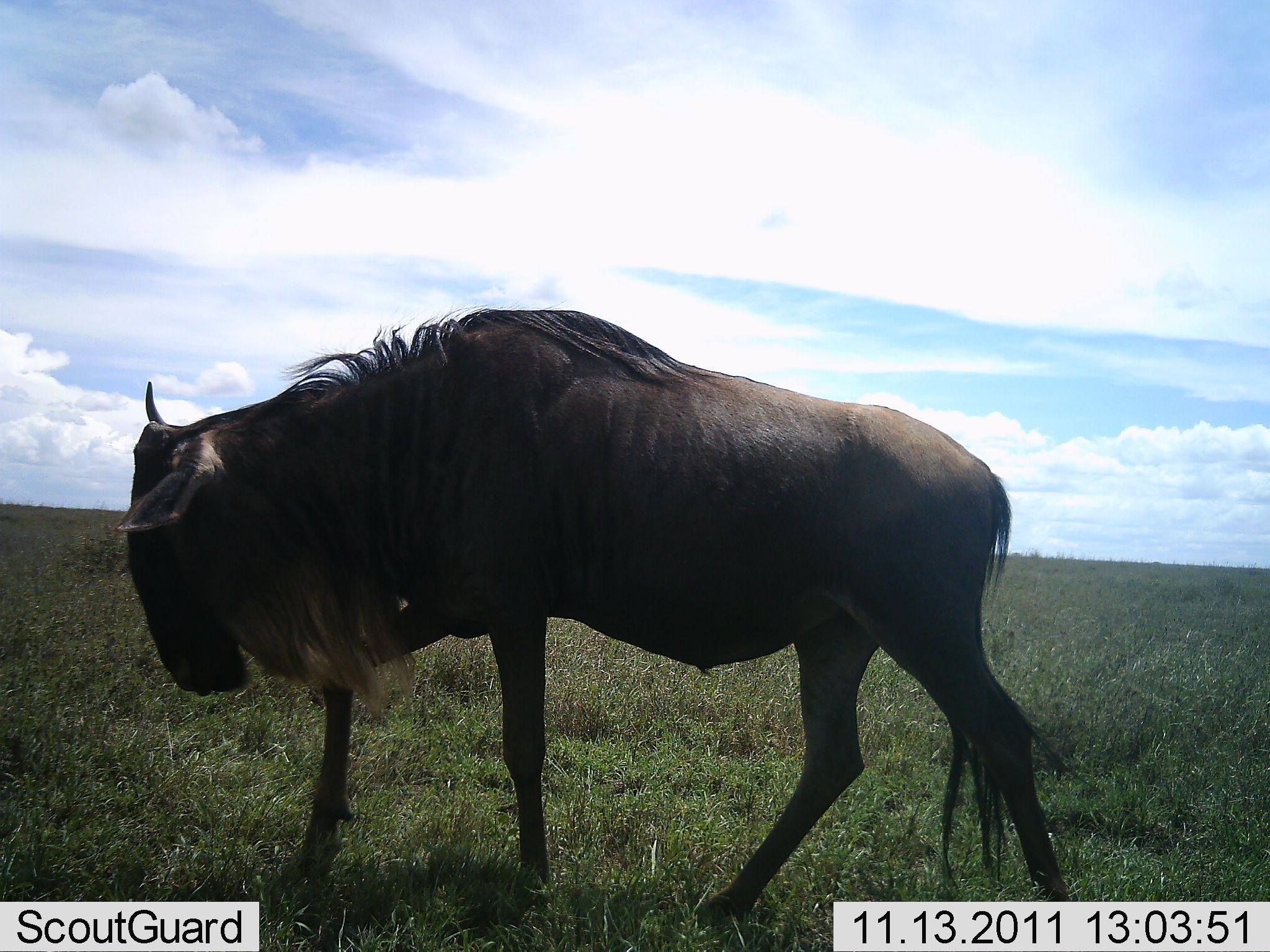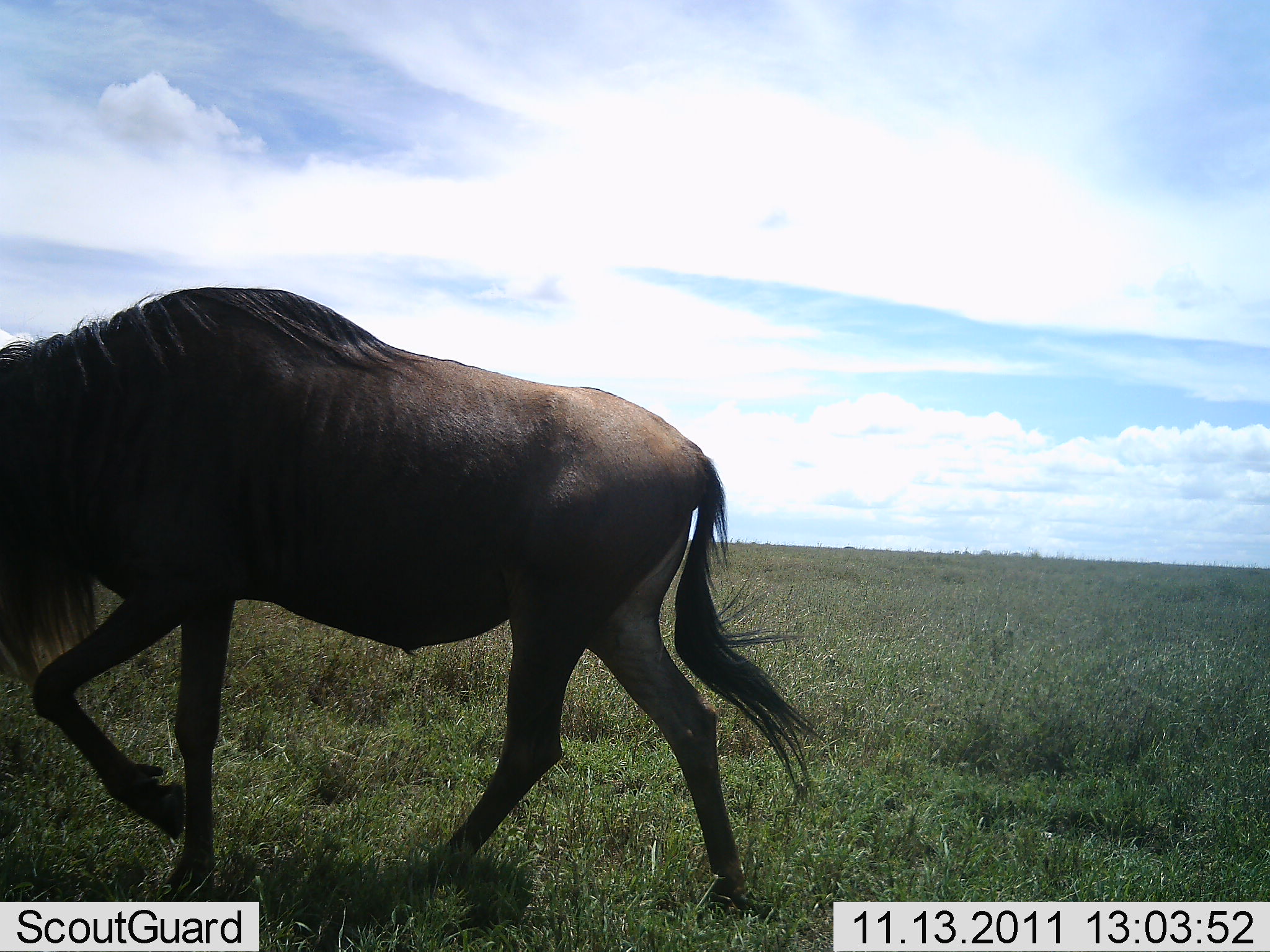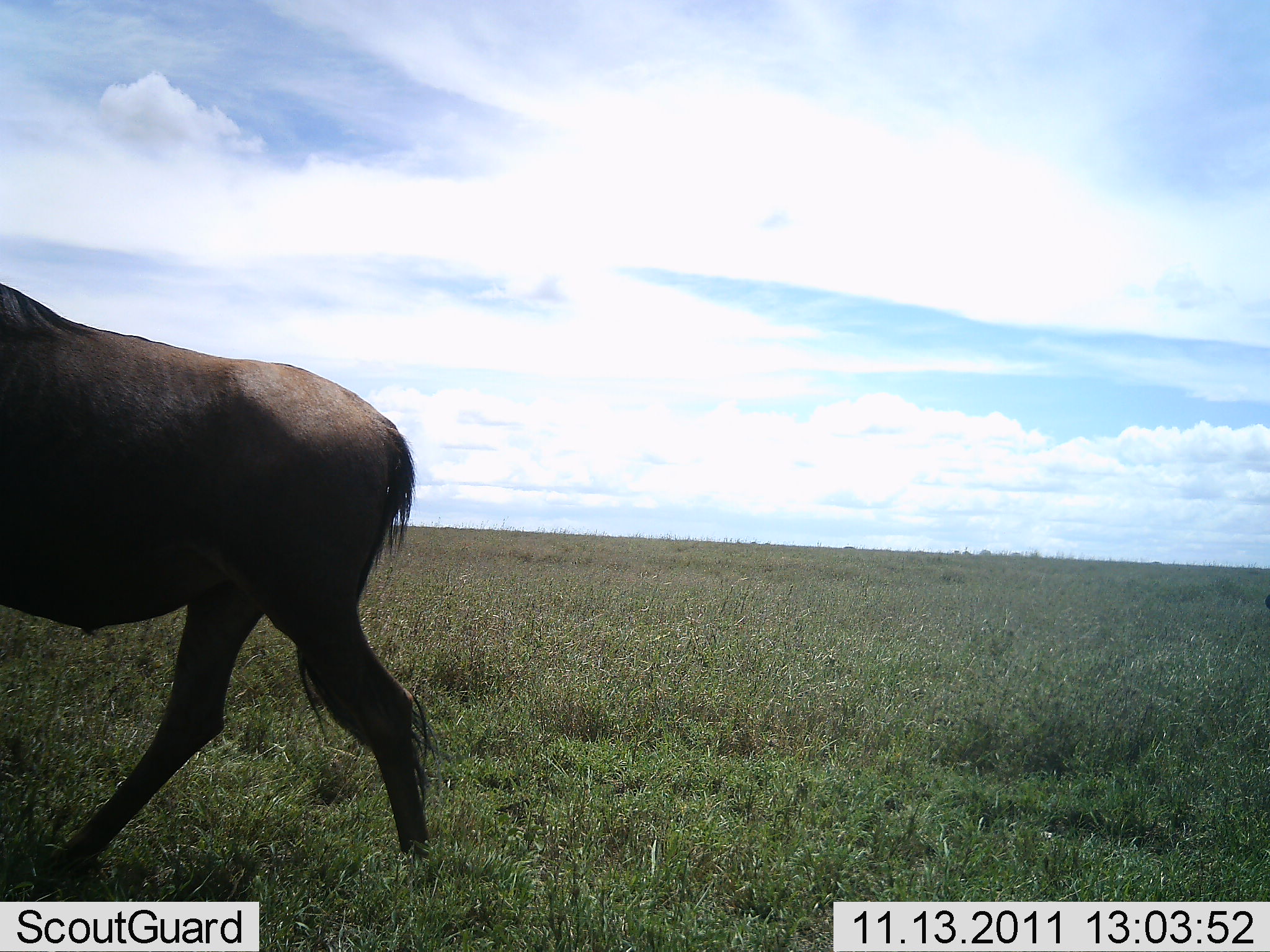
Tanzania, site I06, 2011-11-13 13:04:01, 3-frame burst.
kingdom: Animalia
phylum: Chordata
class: Mammalia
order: Artiodactyla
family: Bovidae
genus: Connochaetes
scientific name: Connochaetes taurinus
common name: blue wildebeest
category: wildebeest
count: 1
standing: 0%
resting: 0%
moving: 100%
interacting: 0%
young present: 0%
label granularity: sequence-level